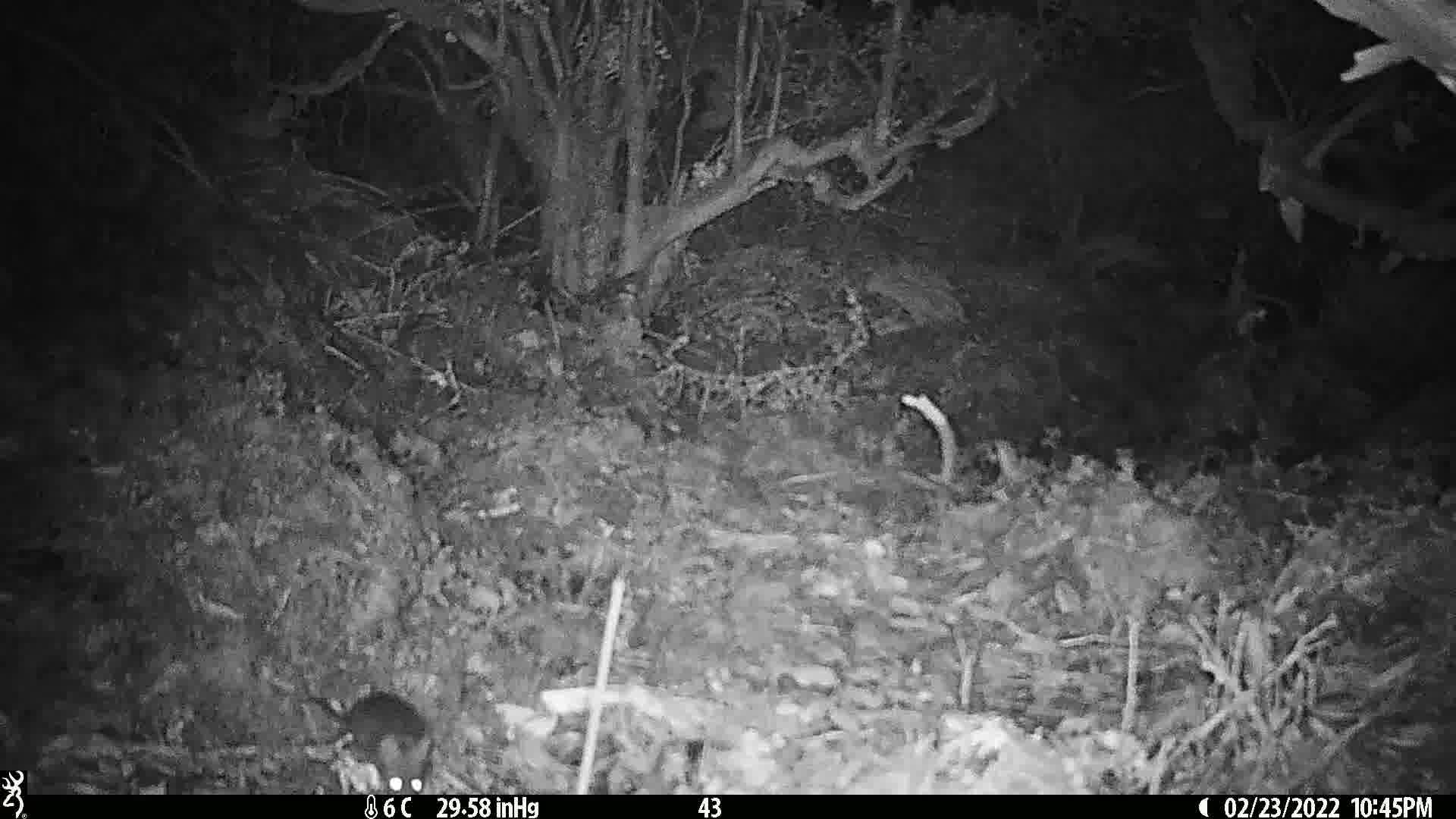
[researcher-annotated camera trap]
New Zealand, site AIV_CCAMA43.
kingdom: Animalia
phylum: Chordata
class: Mammalia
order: Rodentia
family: Muridae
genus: Mus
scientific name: Mus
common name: mouse